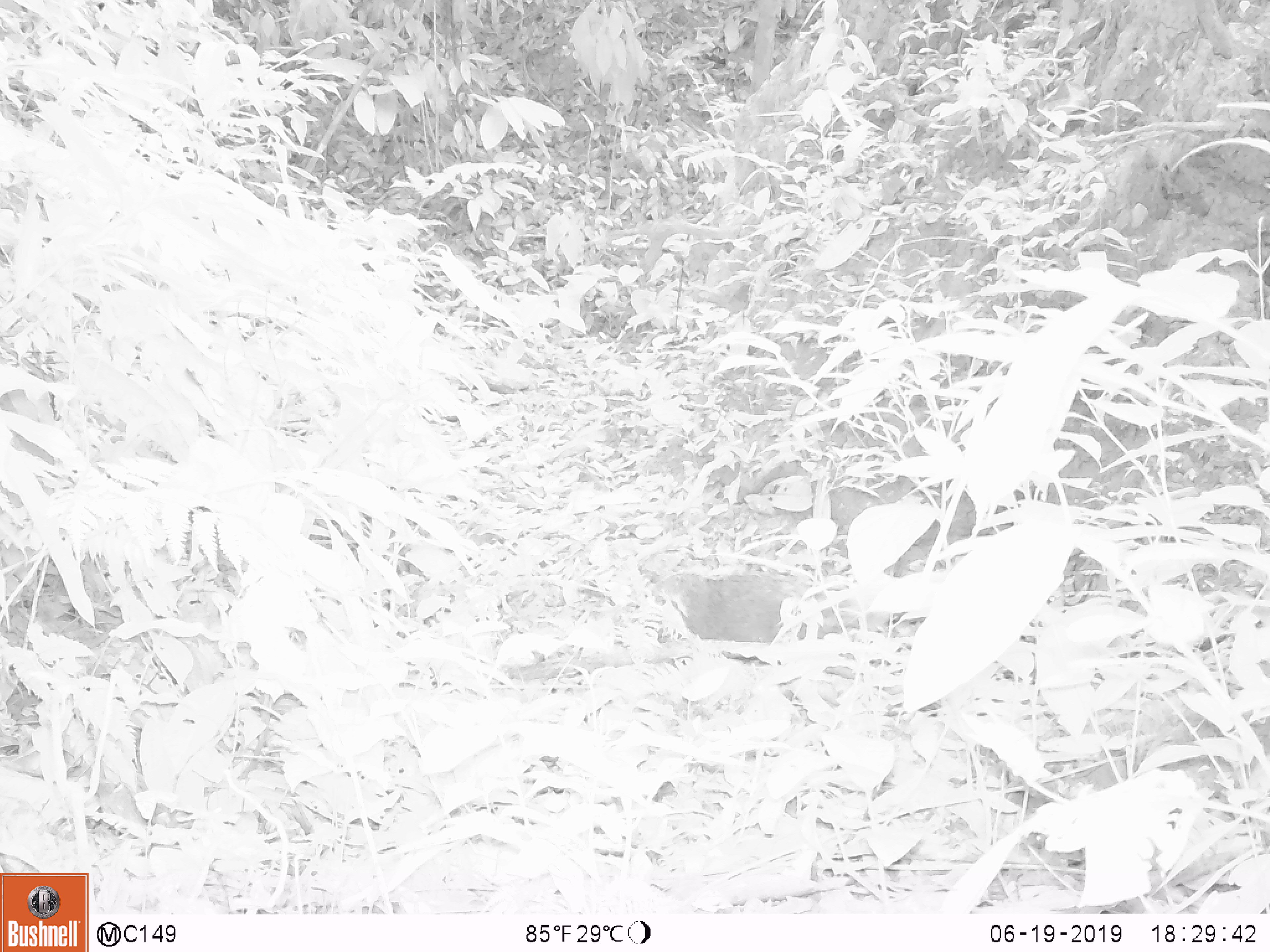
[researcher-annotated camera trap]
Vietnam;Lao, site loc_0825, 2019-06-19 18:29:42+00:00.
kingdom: Animalia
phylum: Chordata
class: Mammalia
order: Carnivora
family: Herpestidae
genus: Urva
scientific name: Urva urva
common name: crab-eating mongoose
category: crab eating mongoose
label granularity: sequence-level